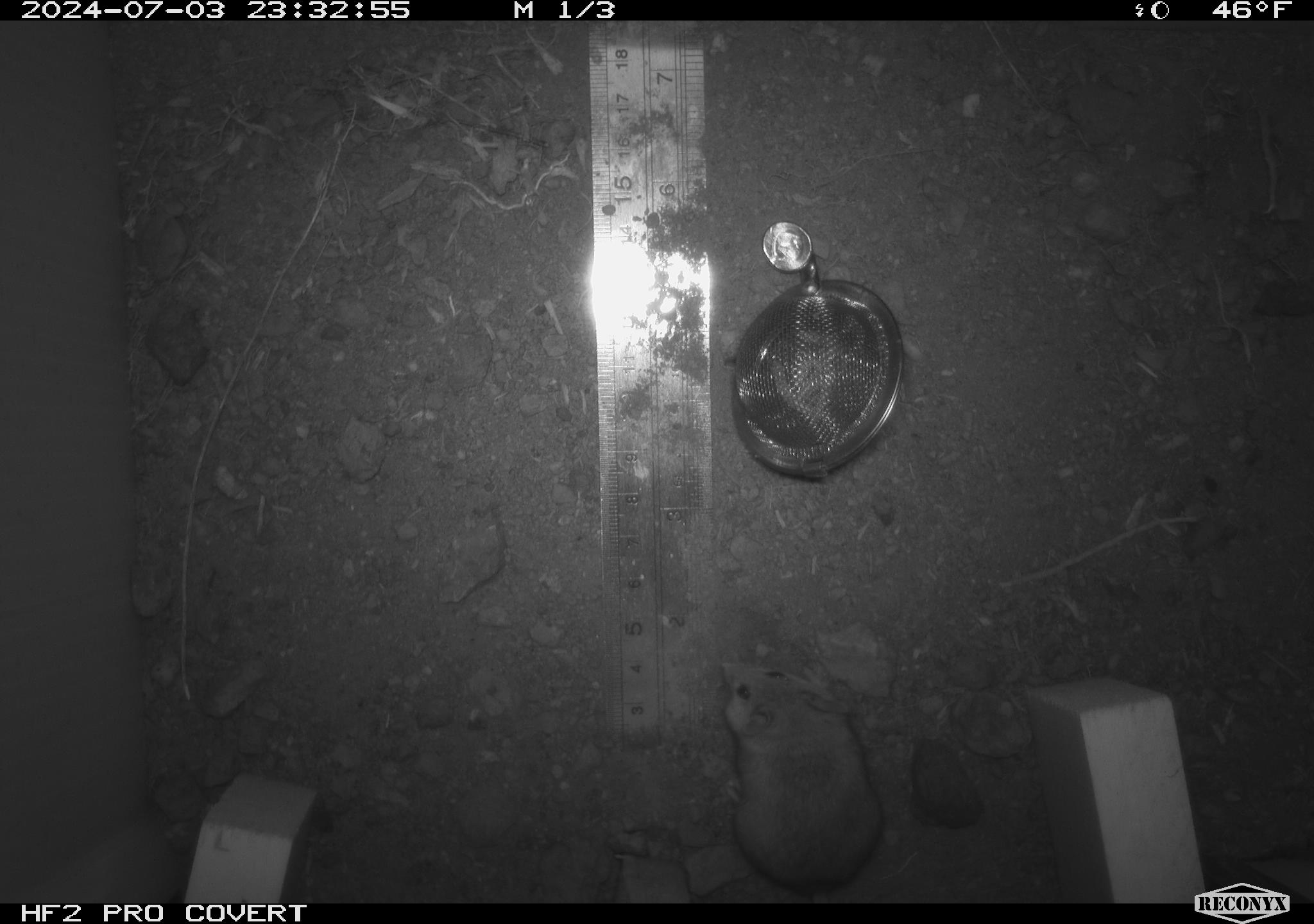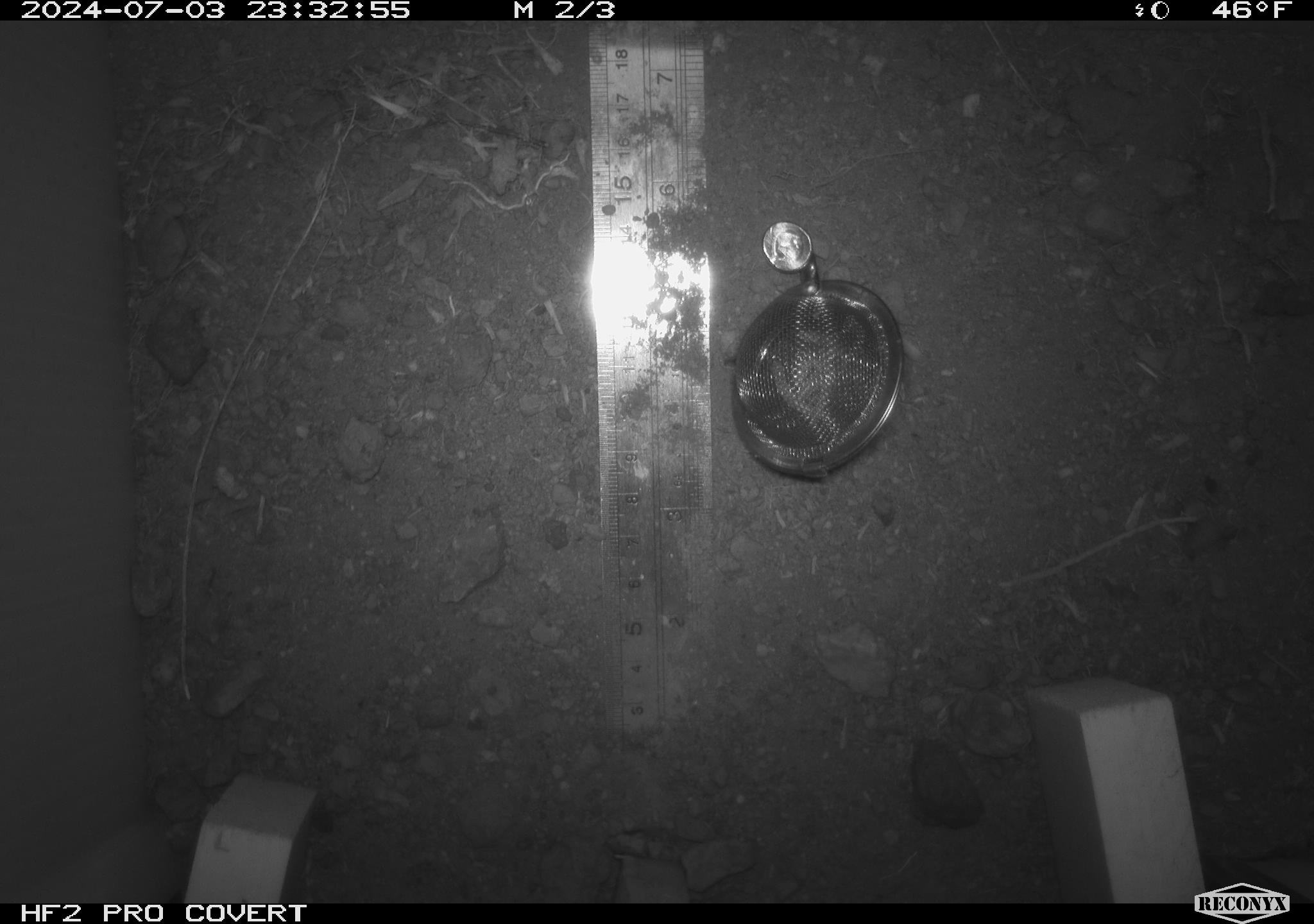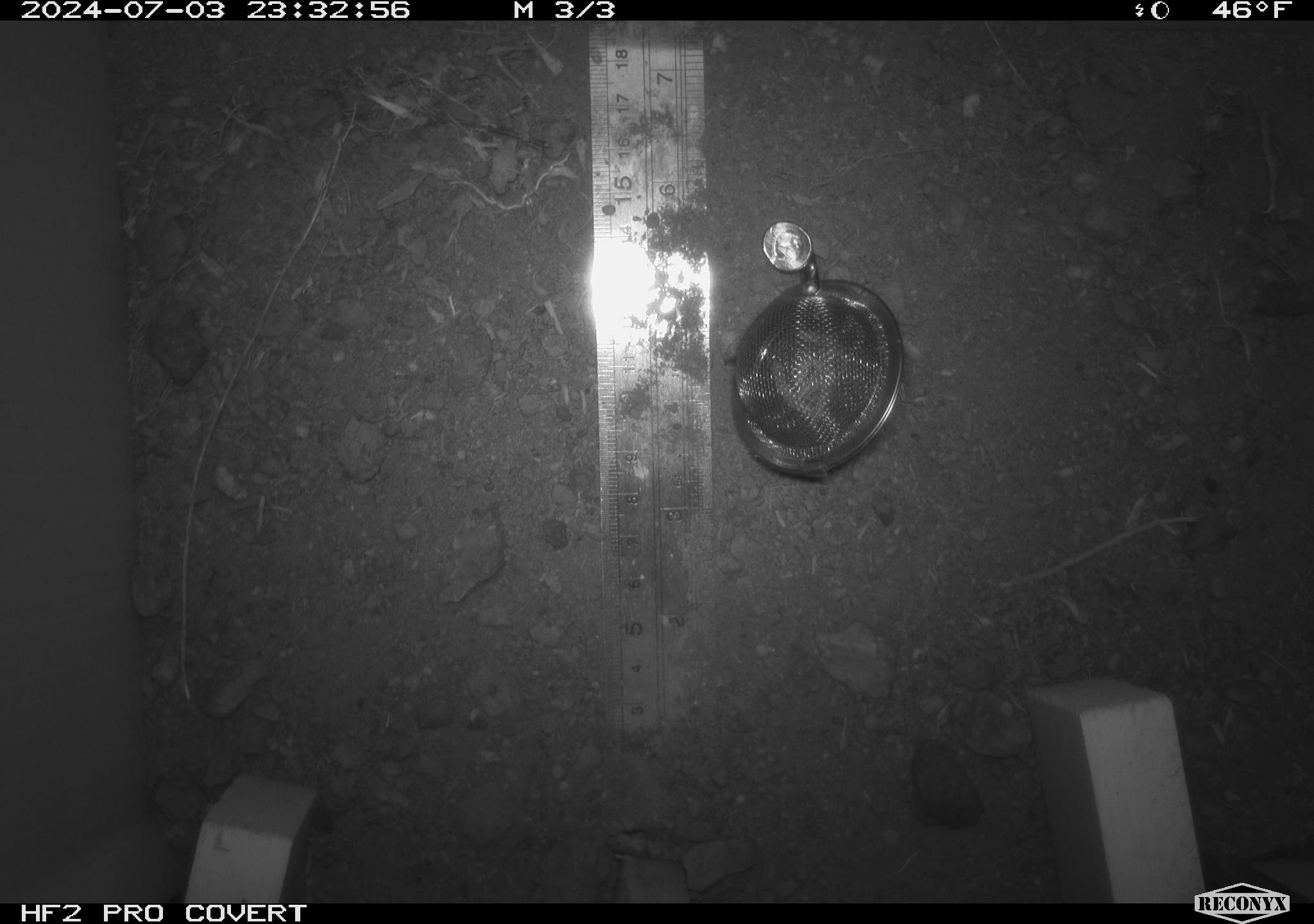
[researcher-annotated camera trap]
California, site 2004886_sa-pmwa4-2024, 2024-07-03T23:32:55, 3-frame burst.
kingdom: Animalia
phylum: Chordata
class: Mammalia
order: Rodentia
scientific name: Rodentia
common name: mouse species